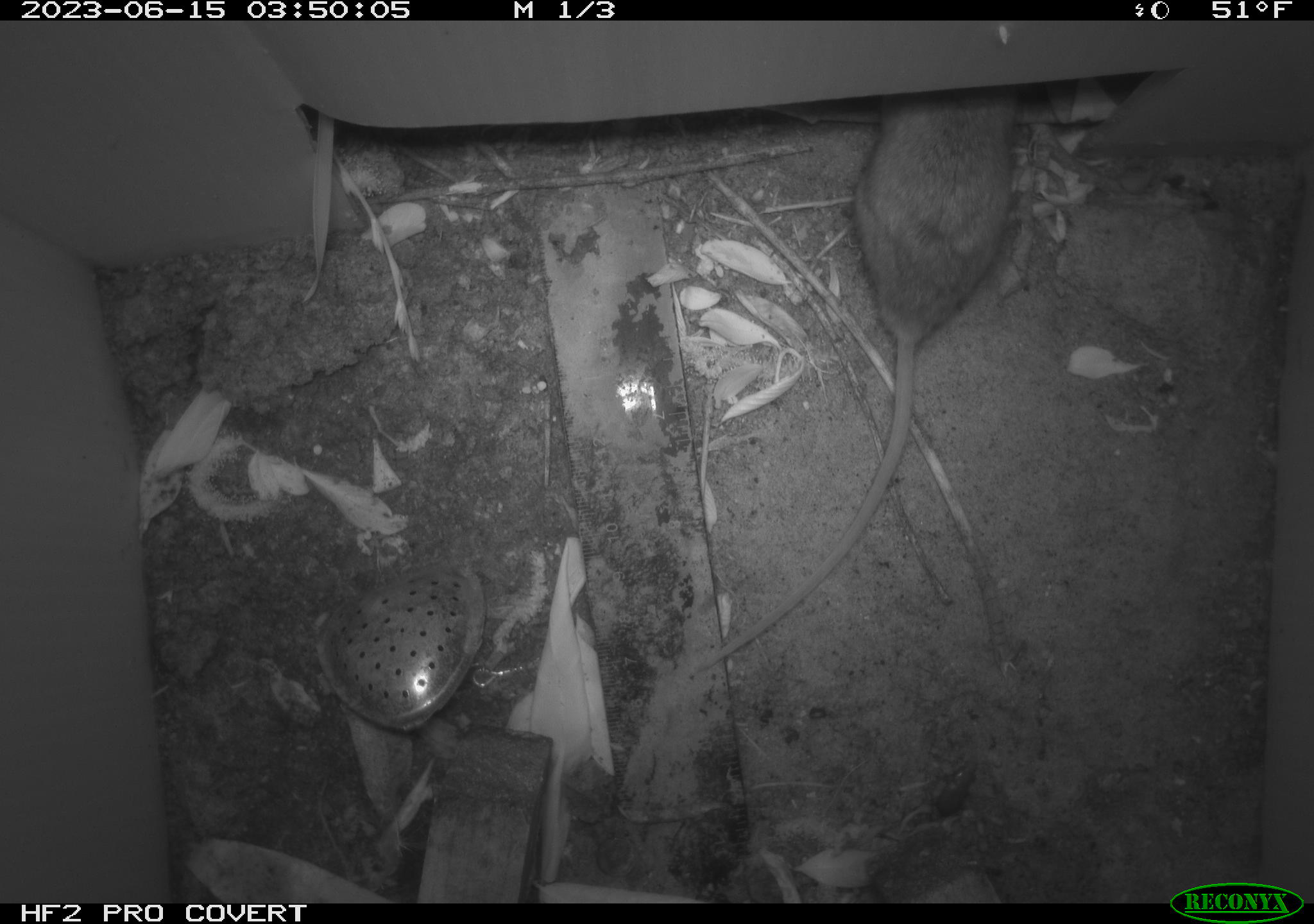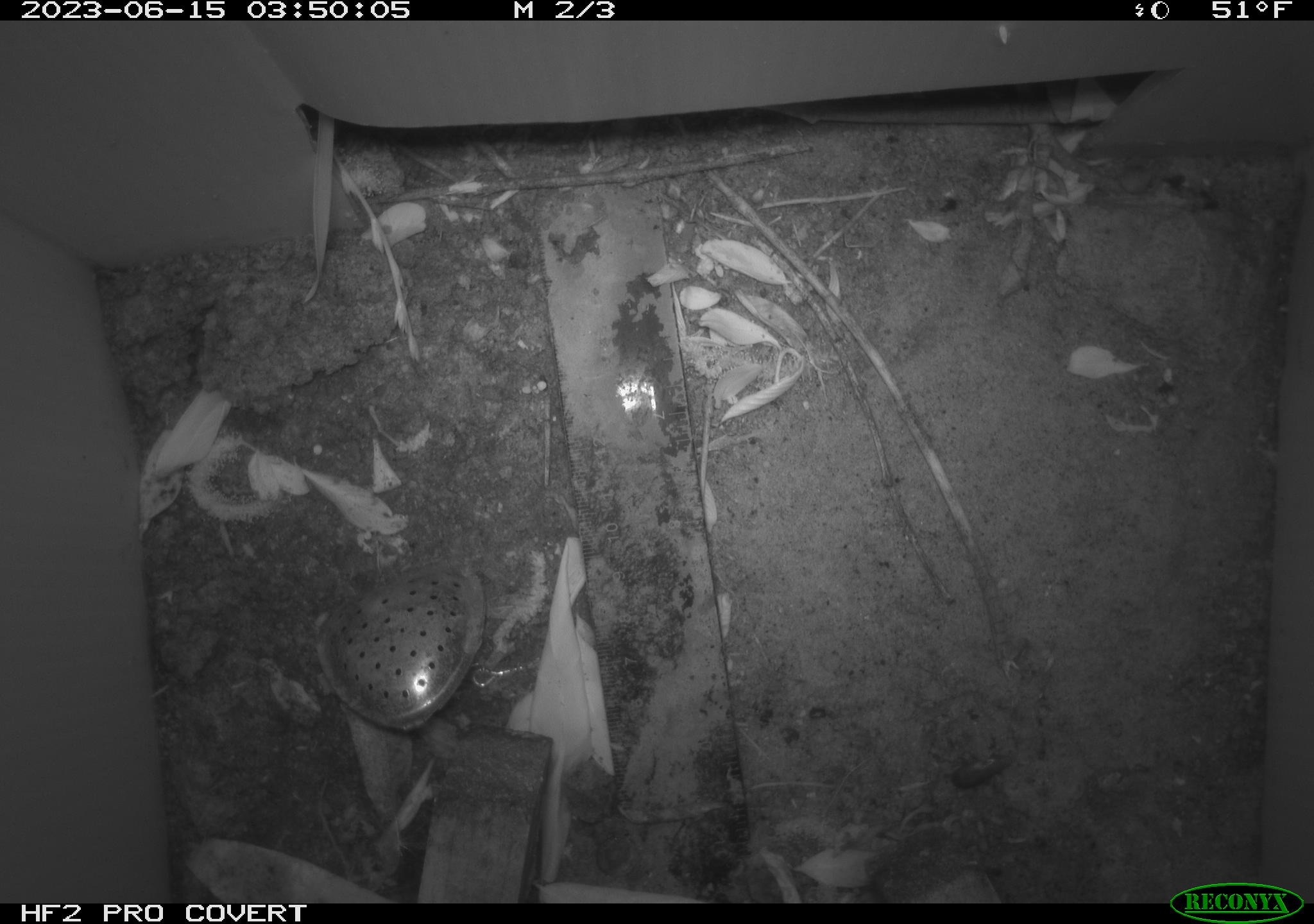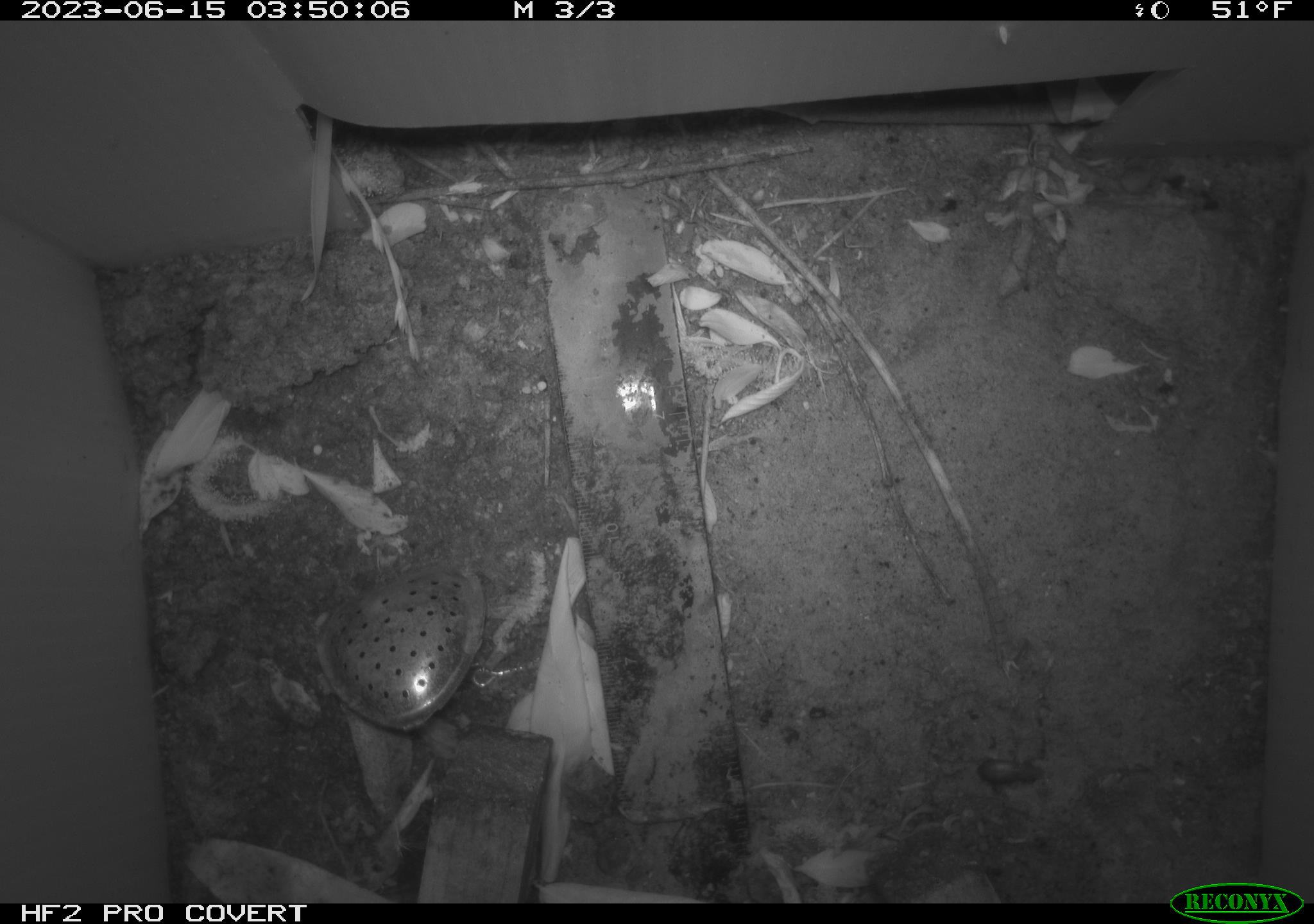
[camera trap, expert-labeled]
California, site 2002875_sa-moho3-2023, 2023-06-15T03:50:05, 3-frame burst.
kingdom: Animalia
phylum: Chordata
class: Mammalia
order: Rodentia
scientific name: Rodentia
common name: mouse species